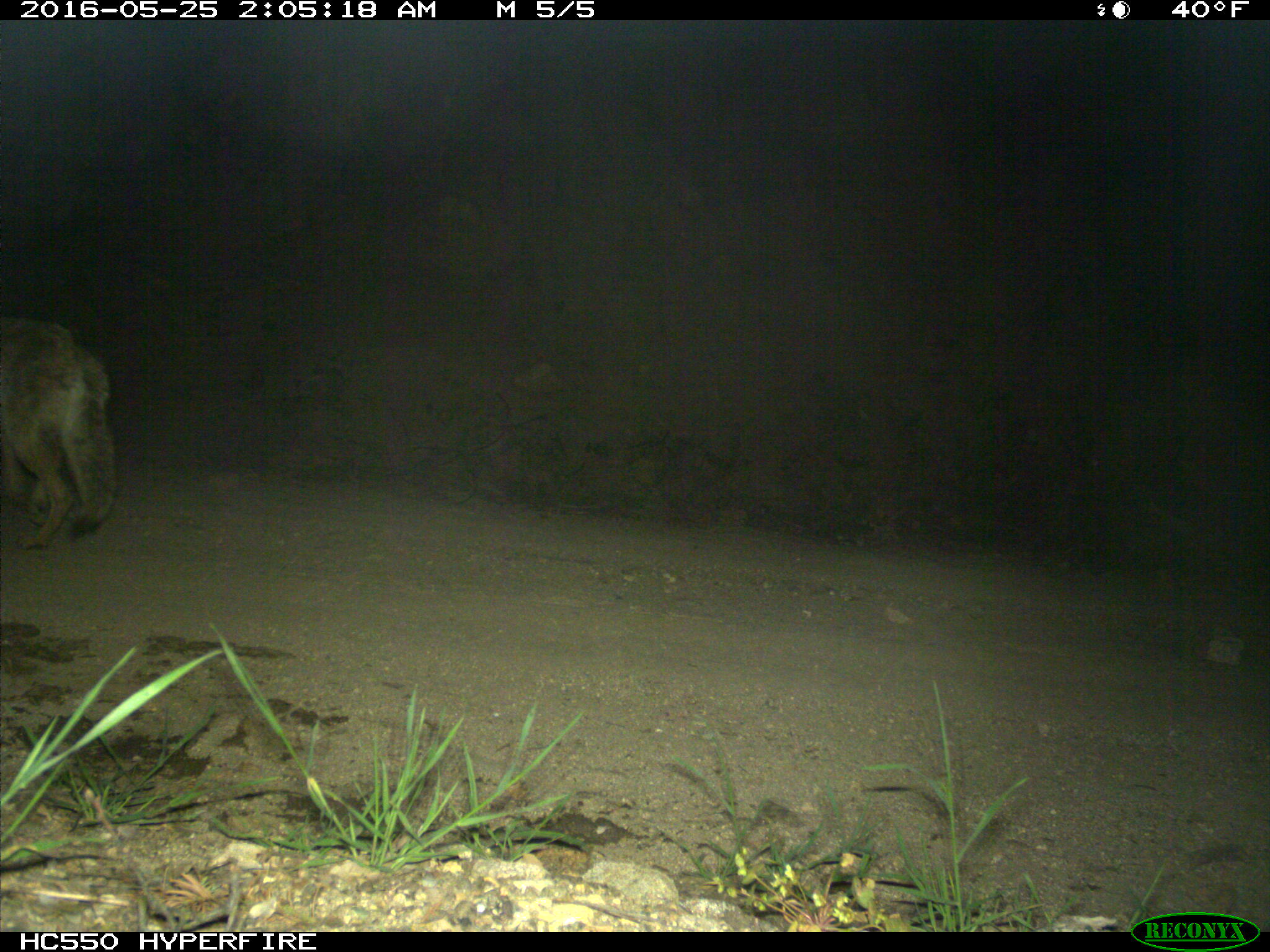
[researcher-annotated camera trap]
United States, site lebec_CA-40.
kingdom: Animalia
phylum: Chordata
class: Mammalia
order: Carnivora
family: Canidae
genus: Canis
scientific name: Canis latrans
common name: coyote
Canis latrans (coyote).